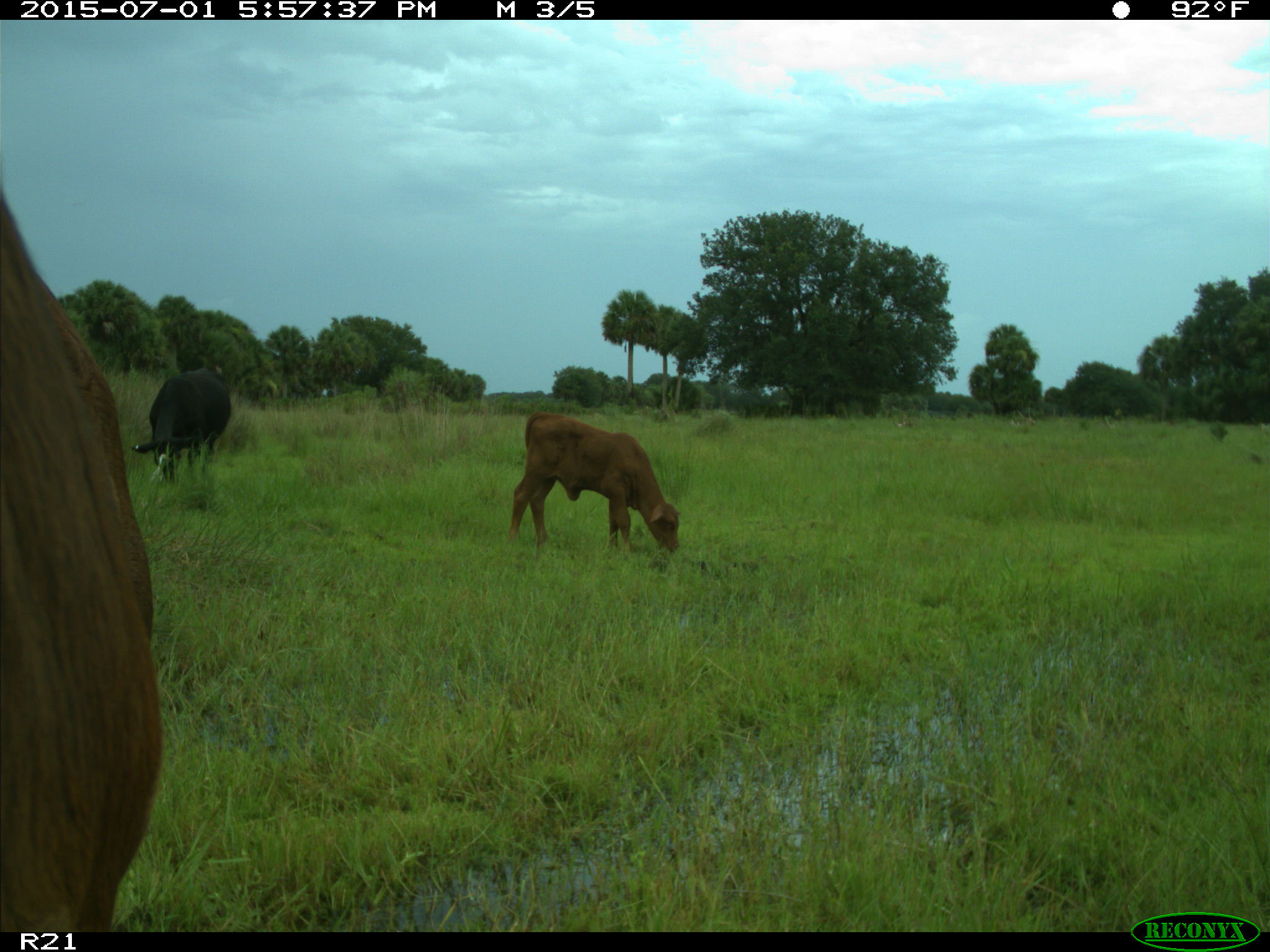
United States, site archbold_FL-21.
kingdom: Animalia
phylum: Chordata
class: Mammalia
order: Artiodactyla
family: Bovidae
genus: Bos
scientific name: Bos taurus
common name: domestic cow